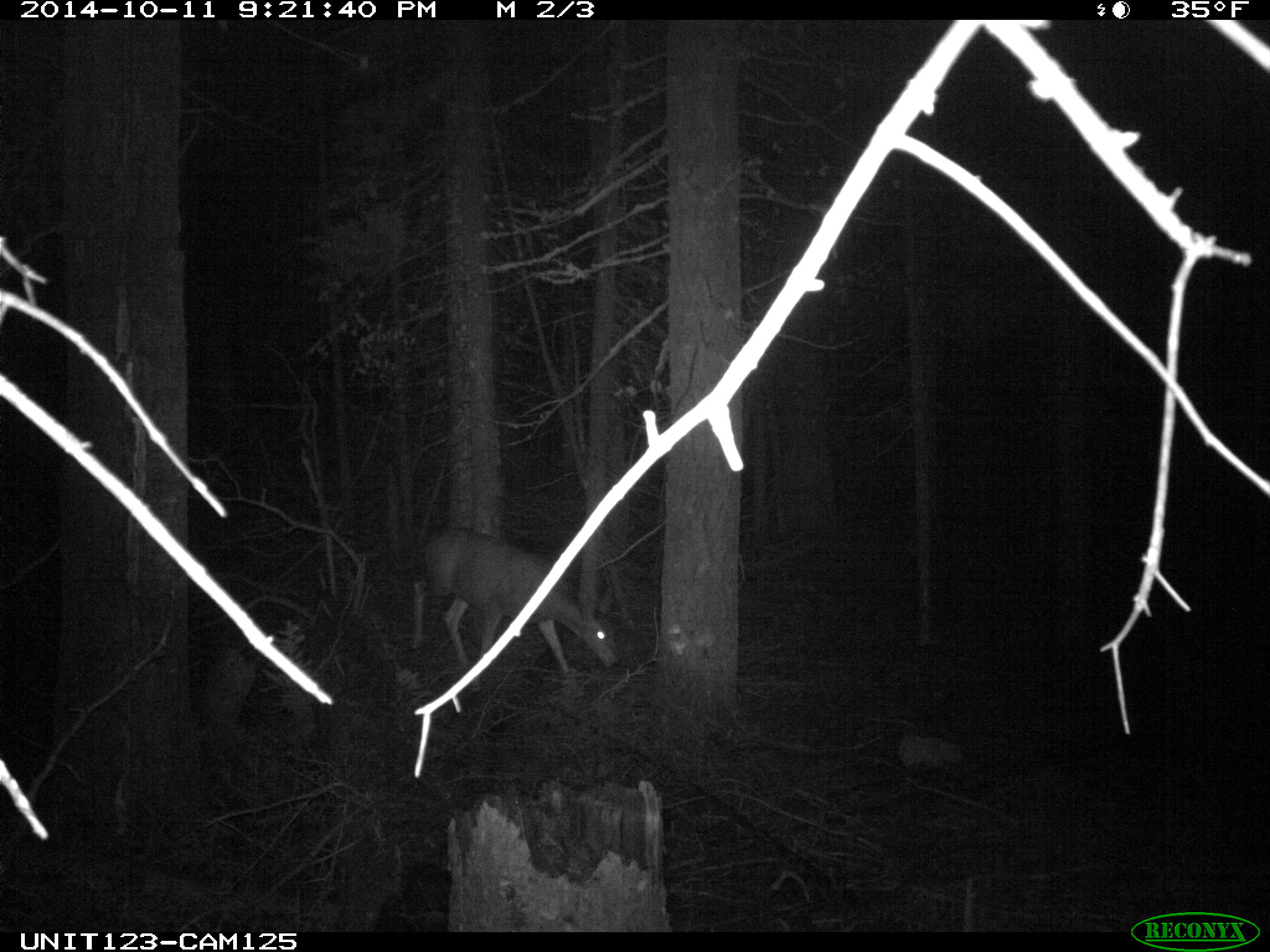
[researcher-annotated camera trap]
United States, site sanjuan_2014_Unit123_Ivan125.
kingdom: Animalia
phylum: Chordata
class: Mammalia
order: Artiodactyla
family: Cervidae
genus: Odocoileus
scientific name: Odocoileus hemionus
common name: mule deer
Odocoileus hemionus (mule deer).